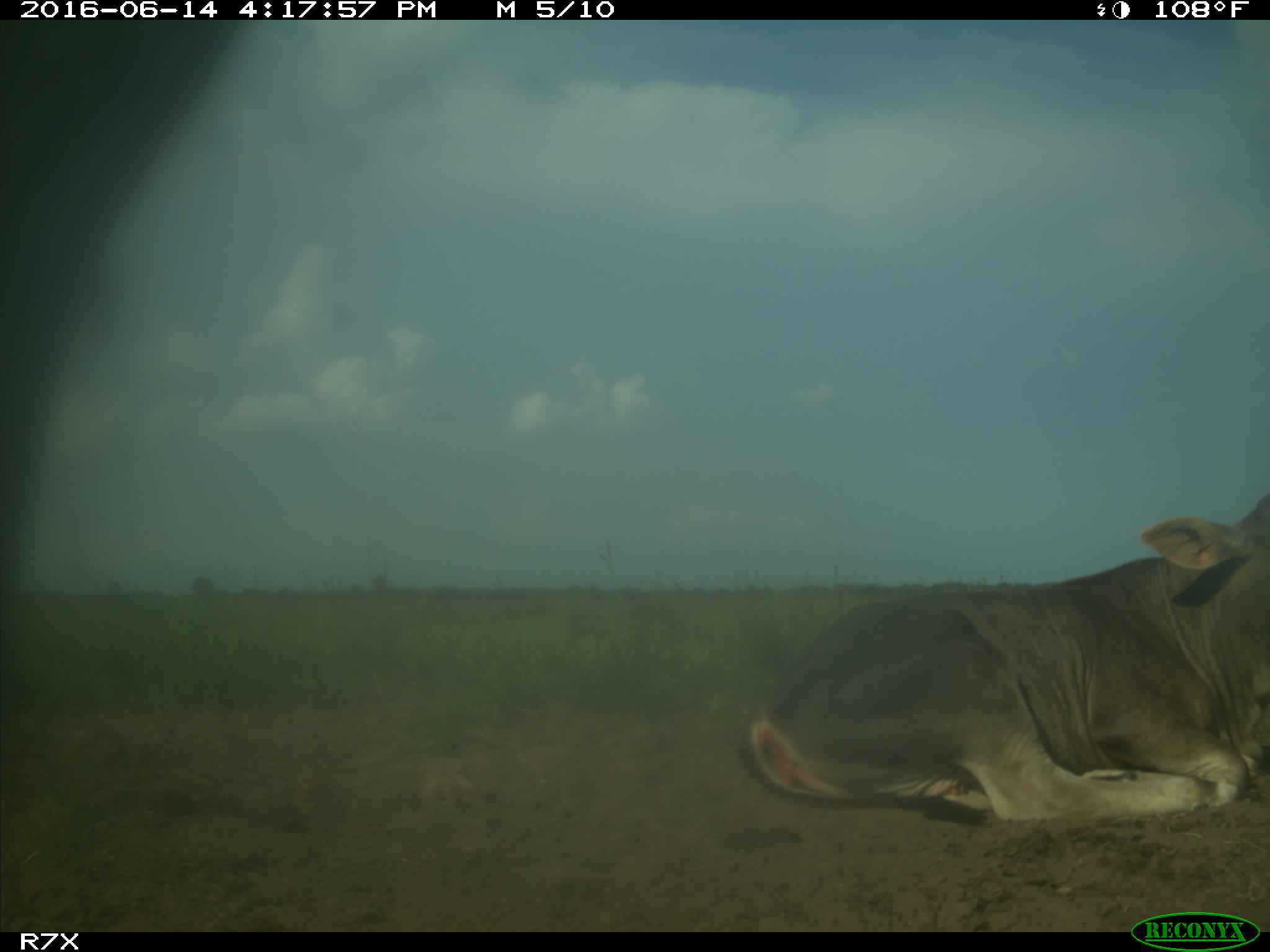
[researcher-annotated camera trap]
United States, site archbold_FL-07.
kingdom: Animalia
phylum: Chordata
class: Mammalia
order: Artiodactyla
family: Bovidae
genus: Bos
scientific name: Bos taurus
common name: domestic cow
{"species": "Bos taurus (domestic cow)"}